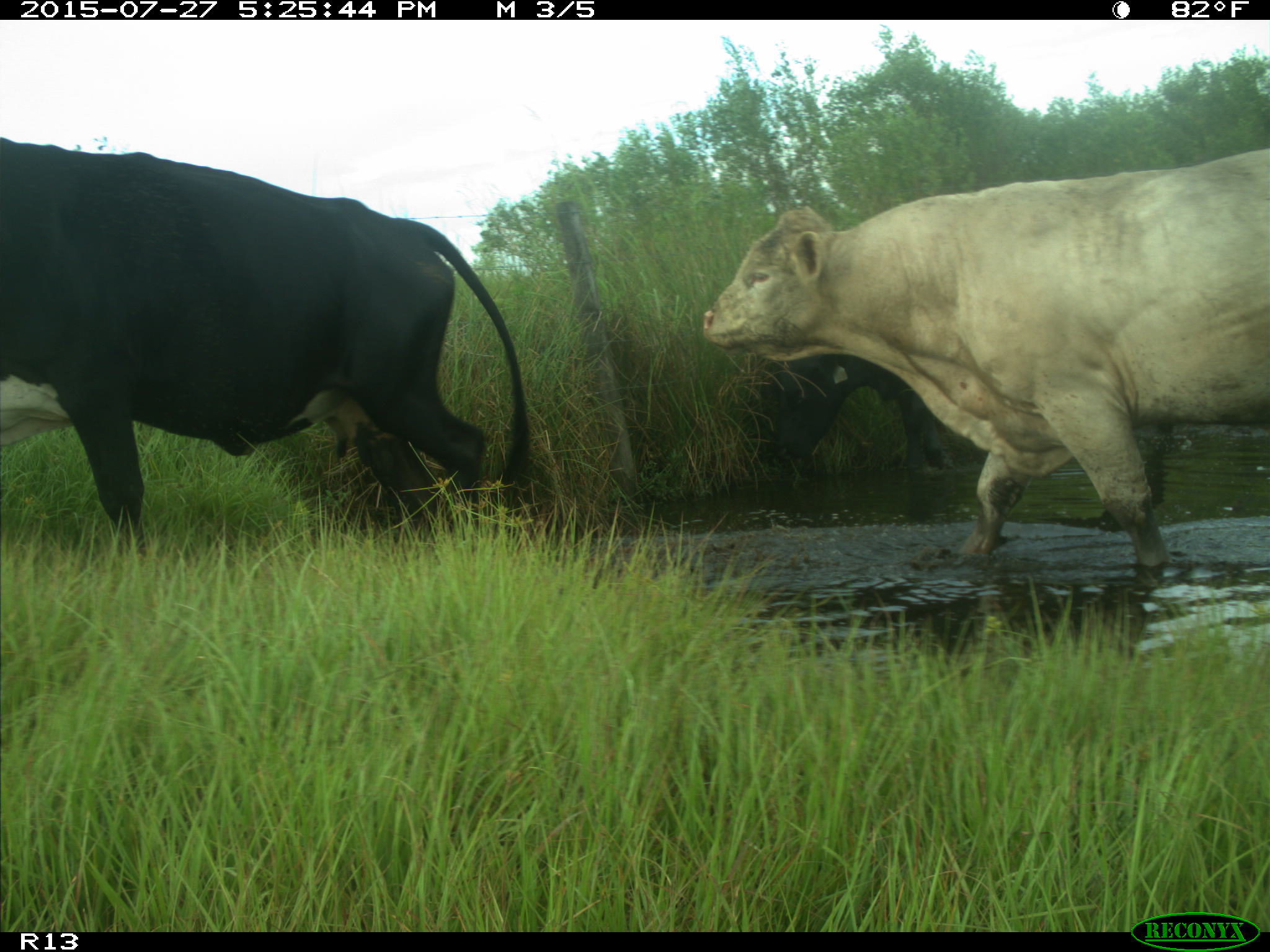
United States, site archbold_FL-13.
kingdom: Animalia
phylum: Chordata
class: Mammalia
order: Artiodactyla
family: Bovidae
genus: Bos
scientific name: Bos taurus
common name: domestic cow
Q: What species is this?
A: Bos taurus (domestic cow).